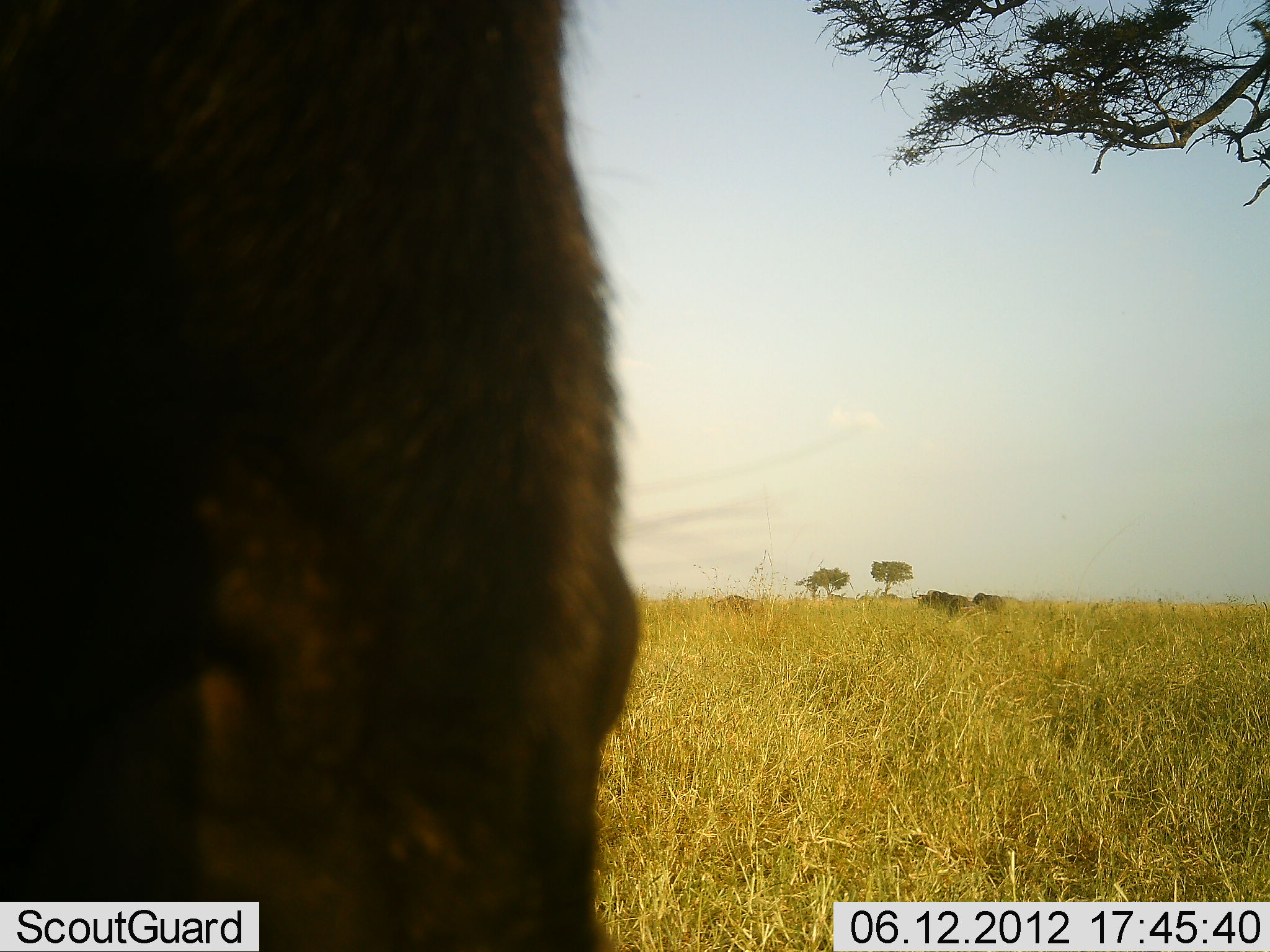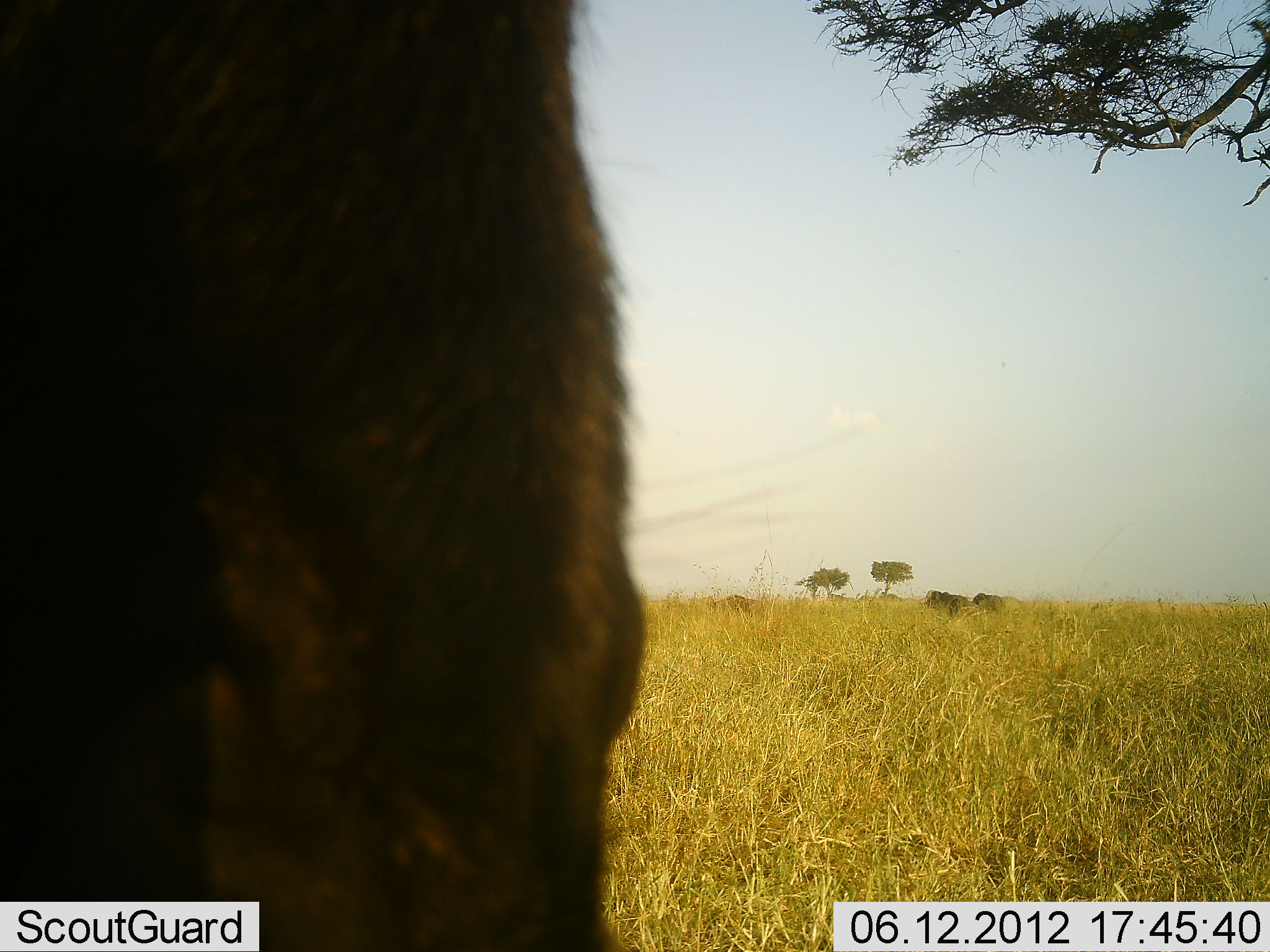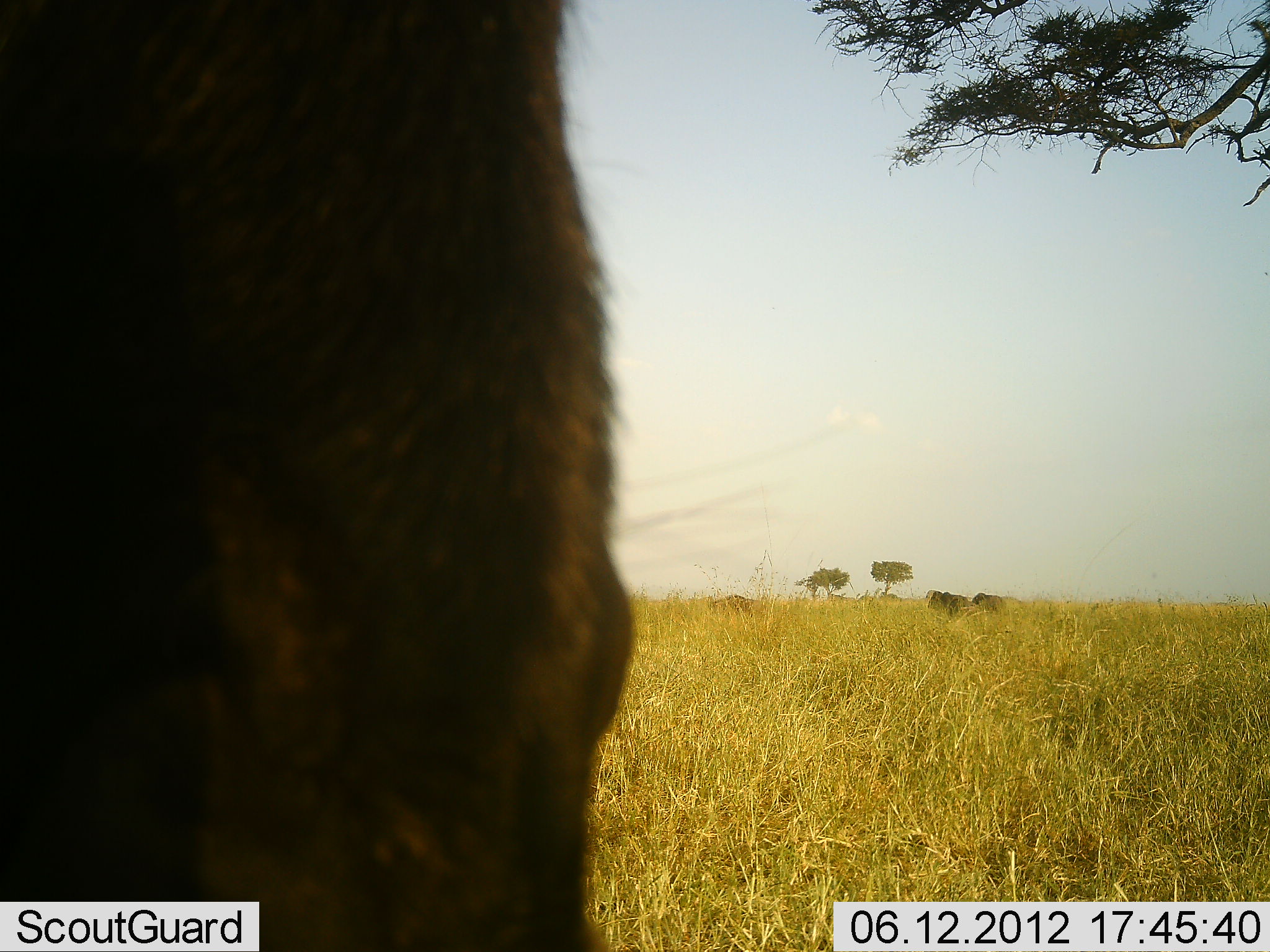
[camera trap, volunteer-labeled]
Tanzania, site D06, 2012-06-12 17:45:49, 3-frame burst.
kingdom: Animalia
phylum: Chordata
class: Mammalia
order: Artiodactyla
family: Bovidae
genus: Connochaetes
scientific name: Connochaetes taurinus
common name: blue wildebeest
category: wildebeest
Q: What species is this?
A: Wildebeest (blue wildebeest) (Connochaetes taurinus).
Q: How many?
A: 5.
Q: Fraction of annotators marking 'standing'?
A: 60%.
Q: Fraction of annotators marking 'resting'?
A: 10%.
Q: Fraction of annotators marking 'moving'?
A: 40%.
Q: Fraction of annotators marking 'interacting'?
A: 0%.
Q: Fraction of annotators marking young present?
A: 0%.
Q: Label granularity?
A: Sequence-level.